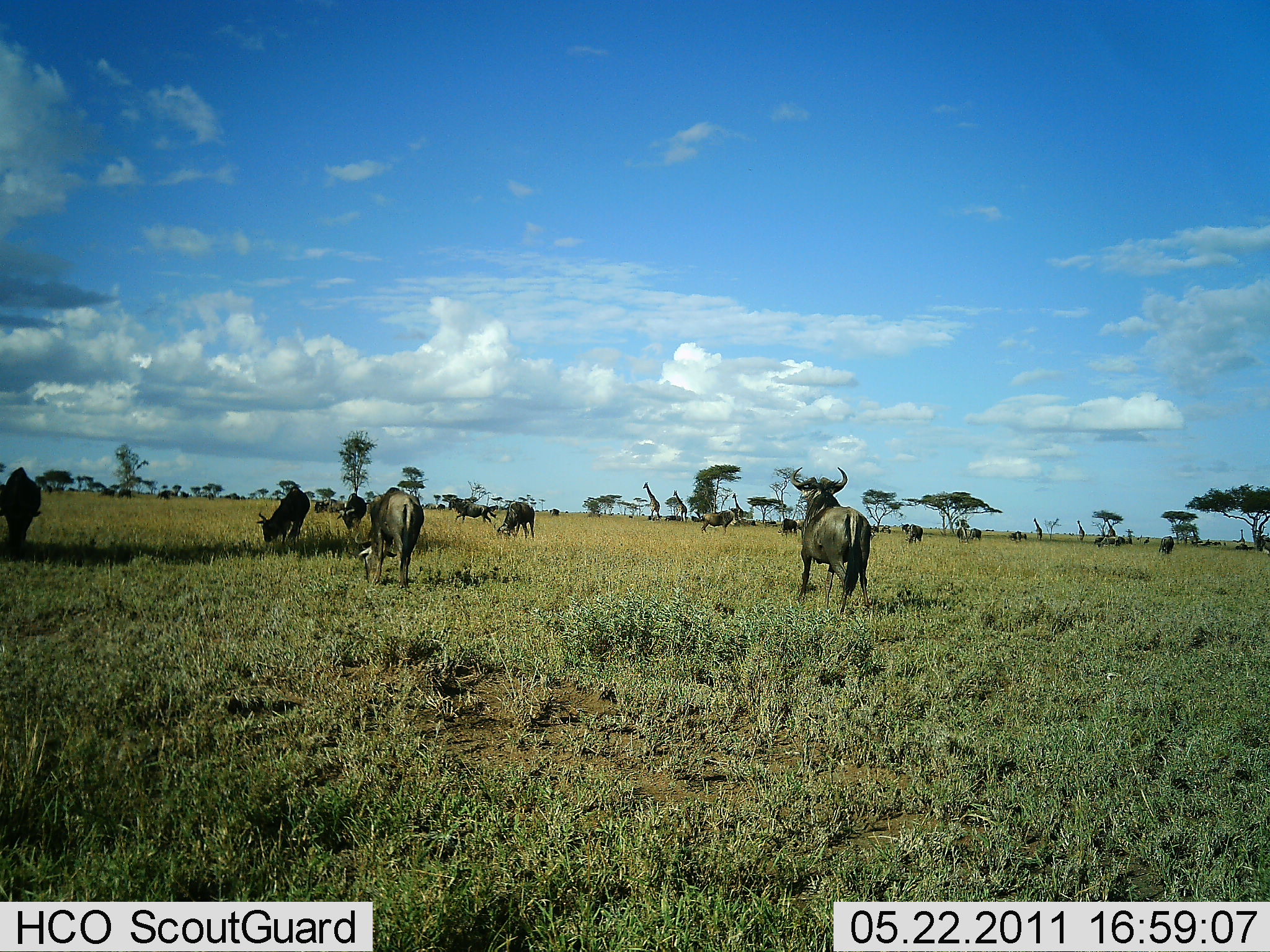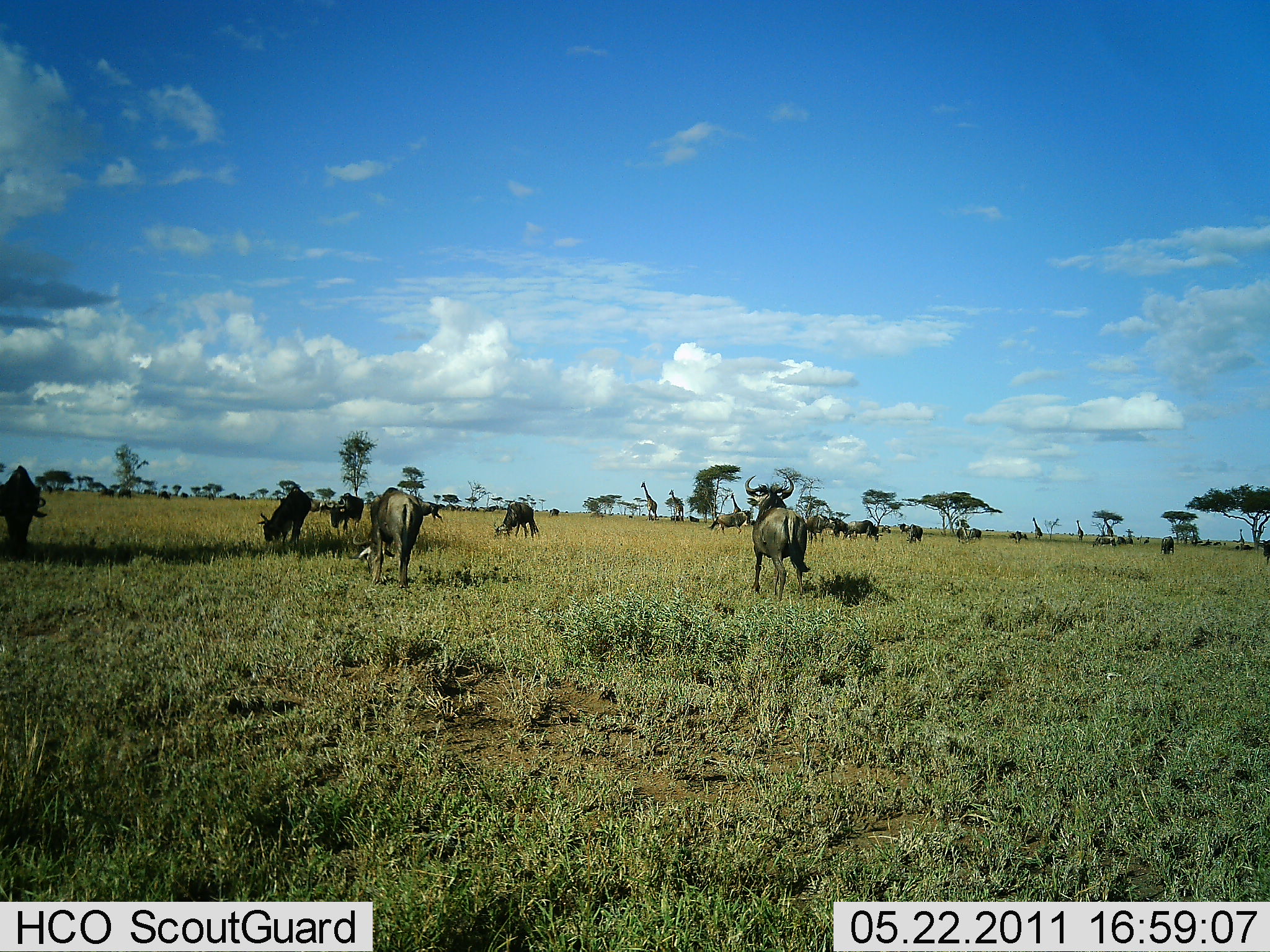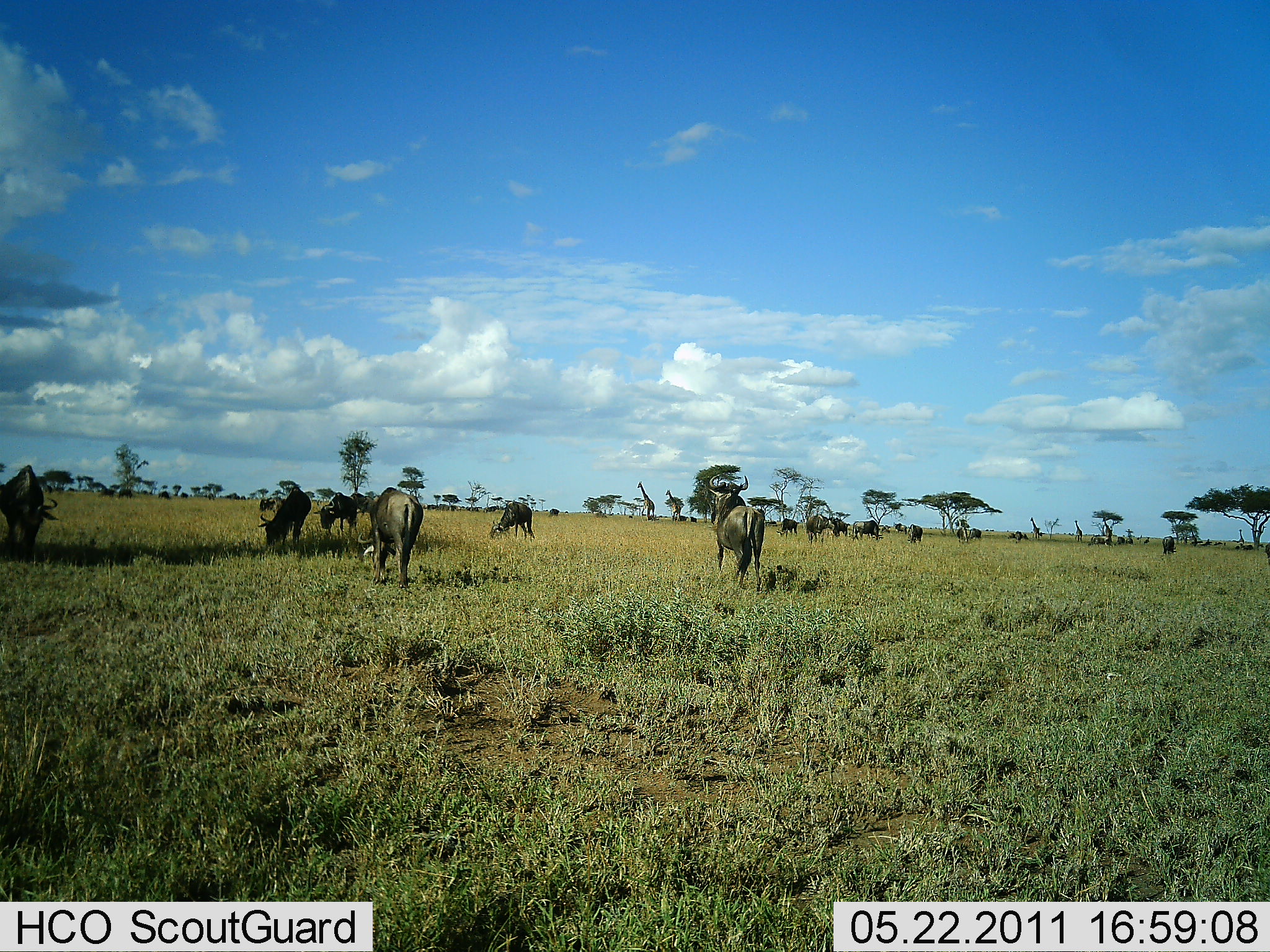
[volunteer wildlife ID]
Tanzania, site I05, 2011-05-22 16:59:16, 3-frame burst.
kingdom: Animalia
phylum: Chordata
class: Mammalia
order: Artiodactyla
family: Bovidae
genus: Connochaetes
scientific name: Connochaetes taurinus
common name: blue wildebeest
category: wildebeest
Wildebeest (blue wildebeest) (Connochaetes taurinus), count 11-50. Behavior (volunteer vote fractions): standing 47%, resting 6%, moving 71%, interacting 6%. Young present (vote fraction): 0%. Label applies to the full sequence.